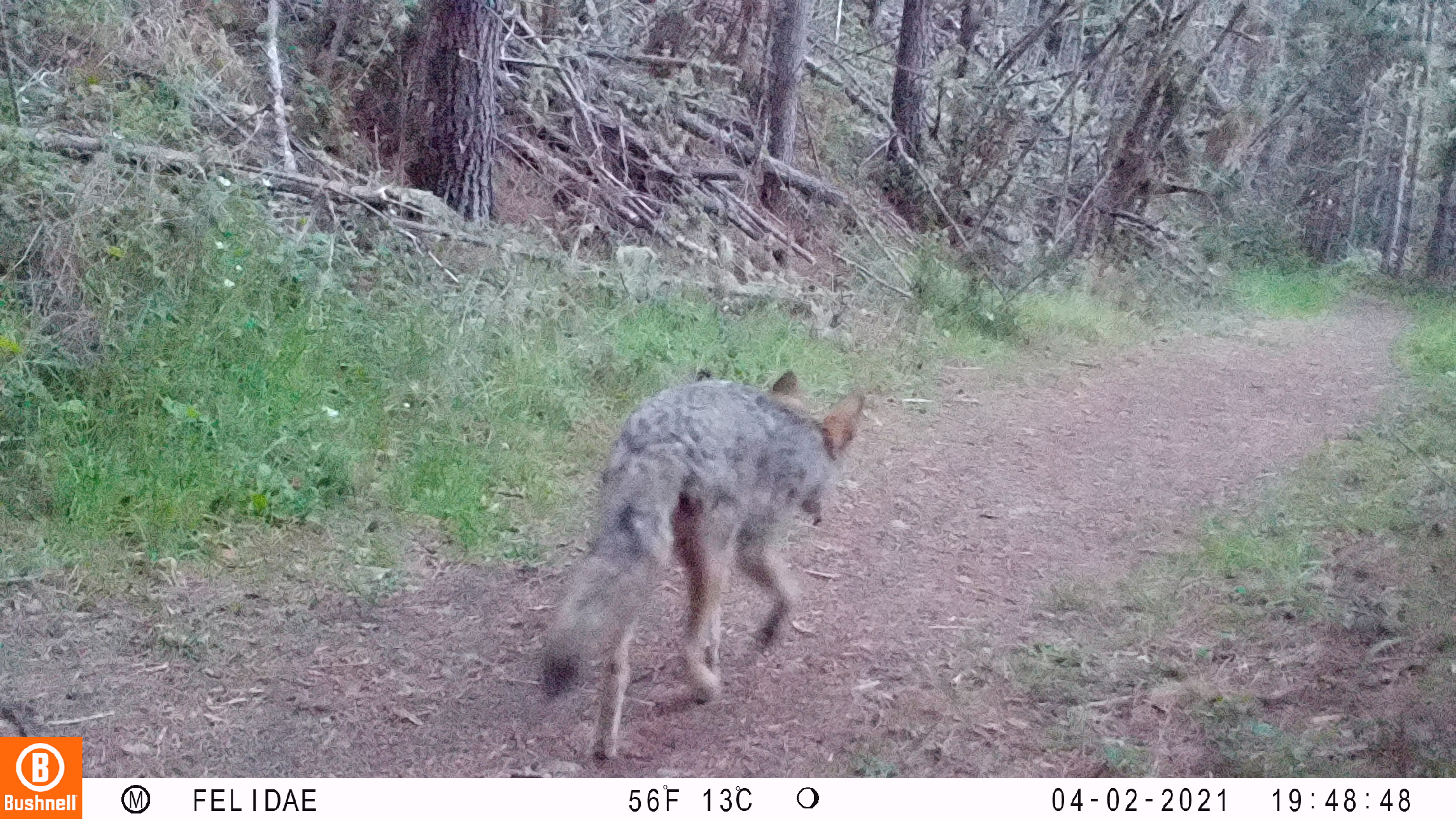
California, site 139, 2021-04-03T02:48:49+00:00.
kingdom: Animalia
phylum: Chordata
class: Mammalia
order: Carnivora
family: Canidae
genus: Canis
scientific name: Canis latrans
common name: coyote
Coyote (Canis latrans).